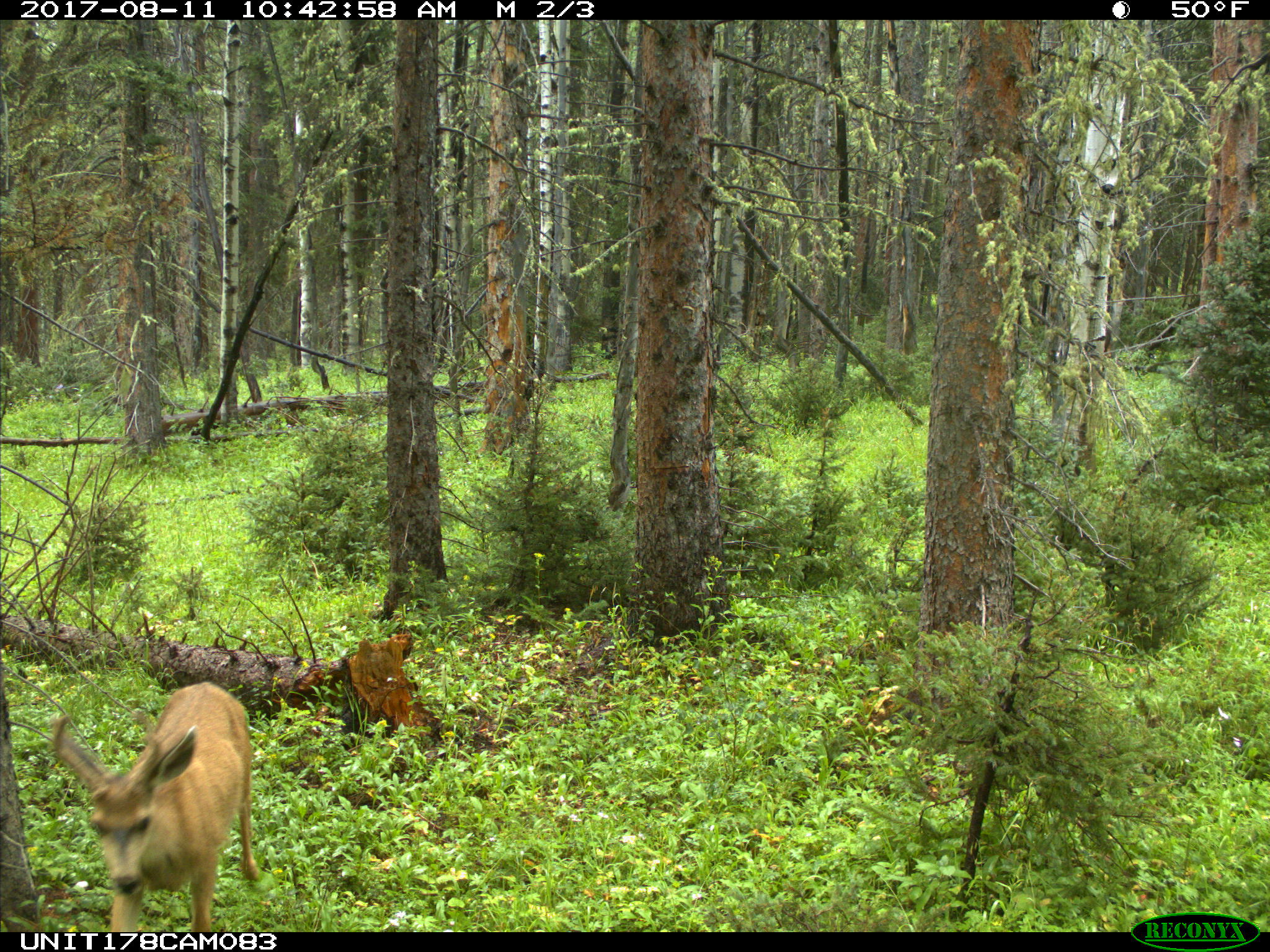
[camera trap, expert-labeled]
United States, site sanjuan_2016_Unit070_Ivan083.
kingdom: Animalia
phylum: Chordata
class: Mammalia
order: Artiodactyla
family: Cervidae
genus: Odocoileus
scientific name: Odocoileus hemionus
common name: mule deer